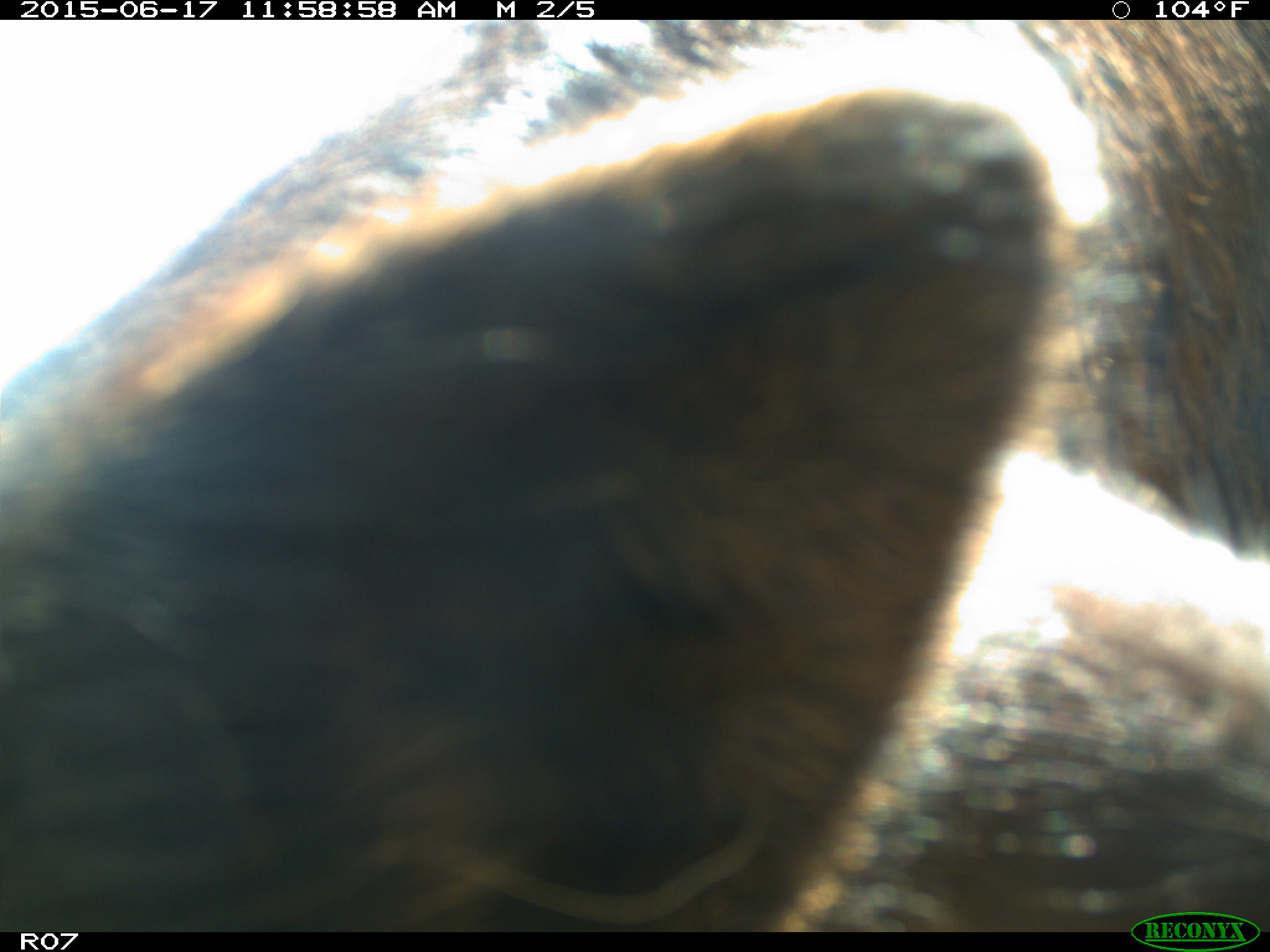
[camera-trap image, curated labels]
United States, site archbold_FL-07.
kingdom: Animalia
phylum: Chordata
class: Mammalia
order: Artiodactyla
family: Bovidae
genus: Bos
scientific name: Bos taurus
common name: domestic cow